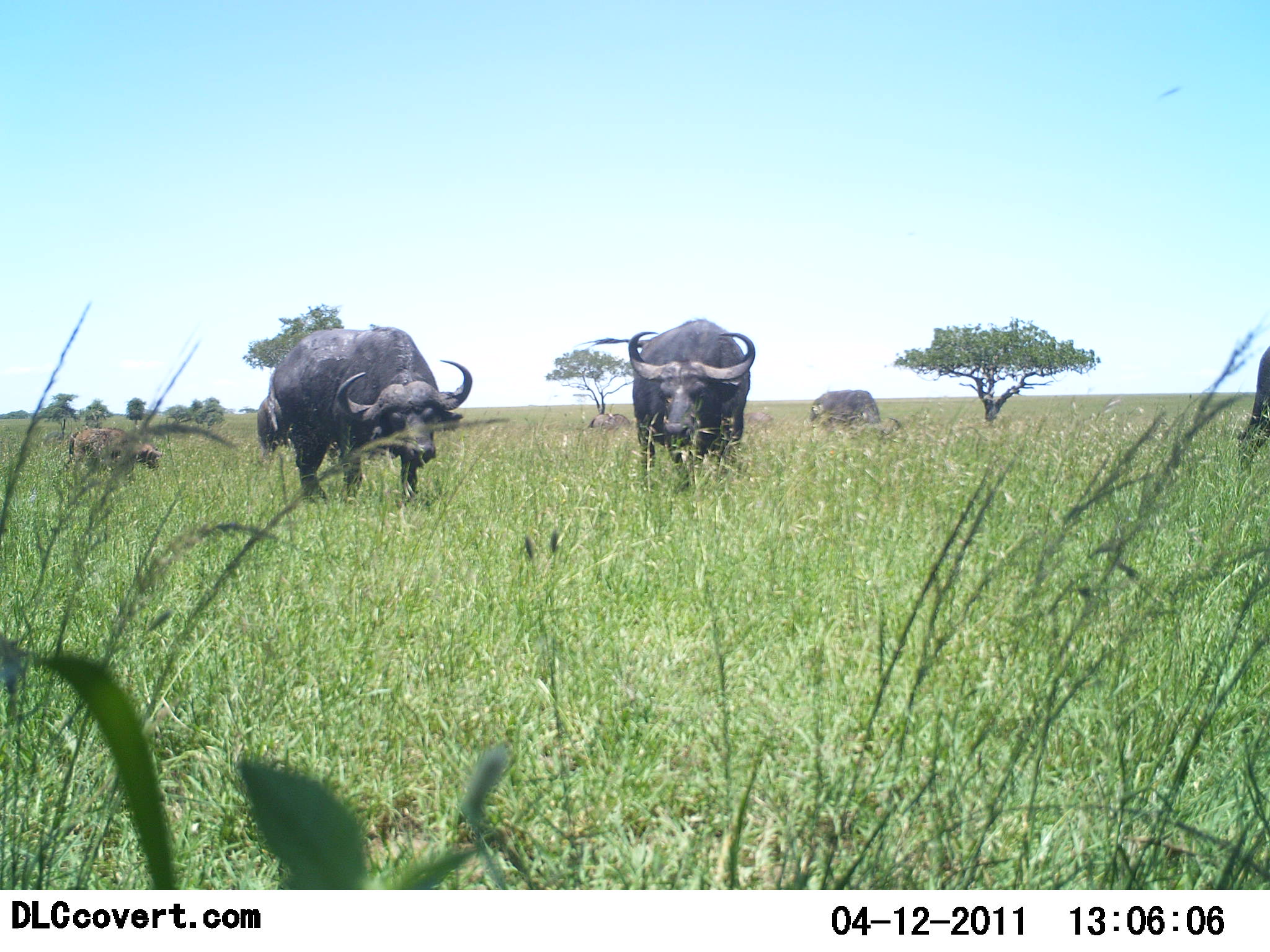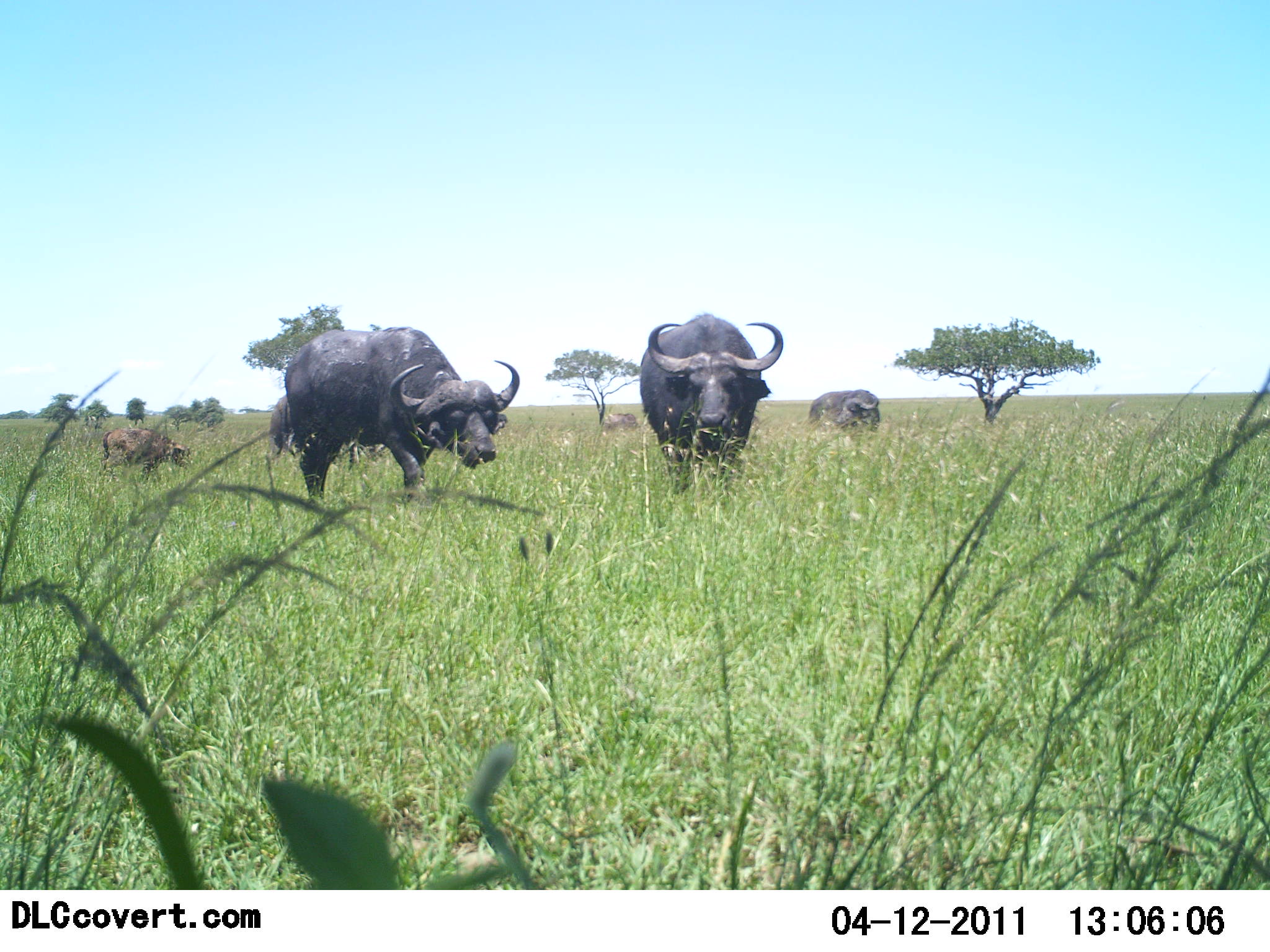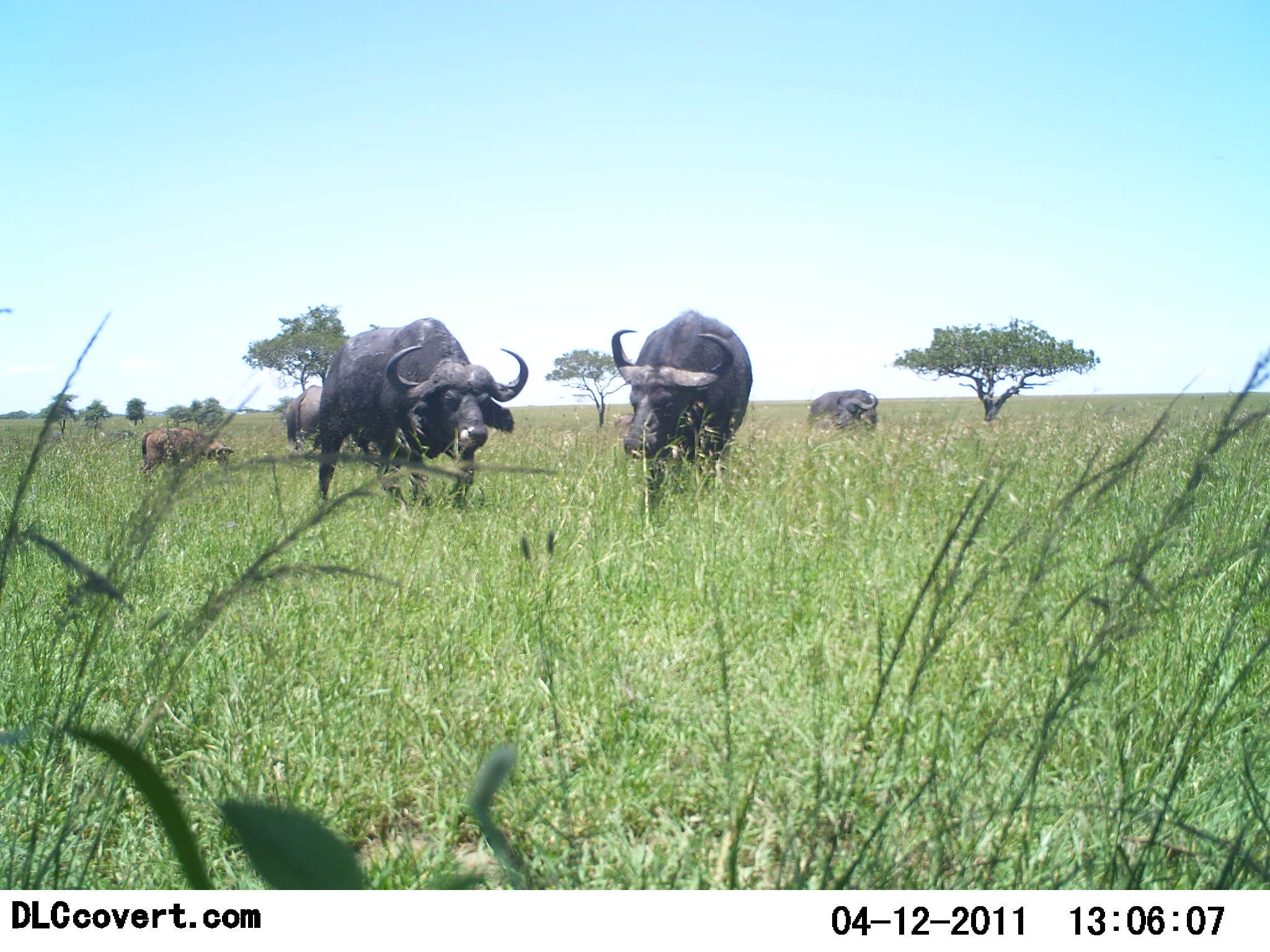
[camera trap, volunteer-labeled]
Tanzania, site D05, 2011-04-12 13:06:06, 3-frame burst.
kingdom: Animalia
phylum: Chordata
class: Mammalia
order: Artiodactyla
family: Bovidae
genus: Syncerus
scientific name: Syncerus caffer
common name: cape buffalo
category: buffalo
Buffalo (cape buffalo) (Syncerus caffer), count 4. Behavior (volunteer vote fractions): standing 43%, resting 14%, moving 50%, interacting 7%. Young present (vote fraction): 29%. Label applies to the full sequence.